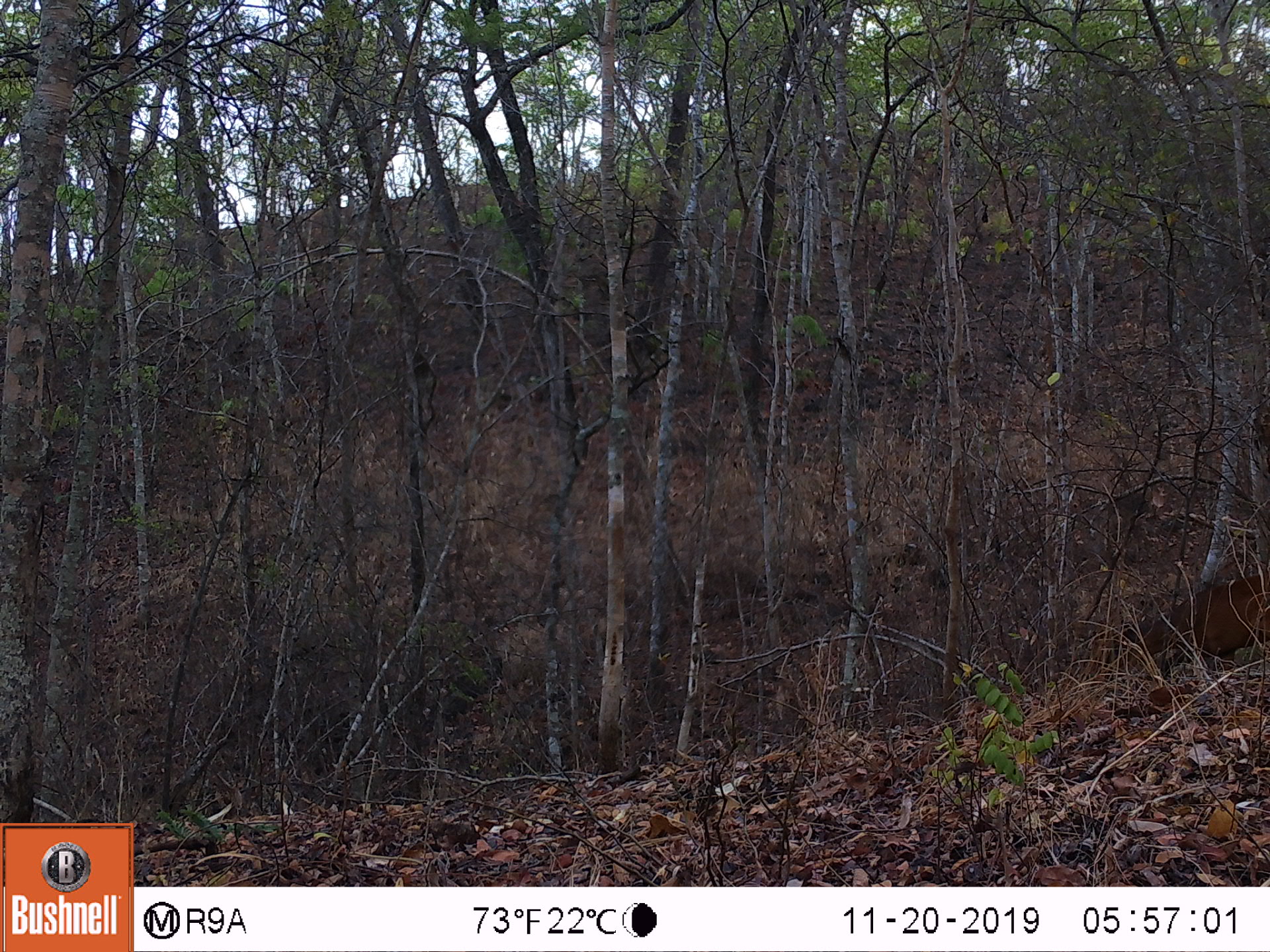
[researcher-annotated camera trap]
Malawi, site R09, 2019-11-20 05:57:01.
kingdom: Animalia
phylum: Chordata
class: Mammalia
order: Artiodactyla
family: Bovidae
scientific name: Antilopinae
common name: small antelope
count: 1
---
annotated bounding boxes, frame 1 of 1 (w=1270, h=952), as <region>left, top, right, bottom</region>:
small antelope: <region>1094, 561, 1269, 729</region>